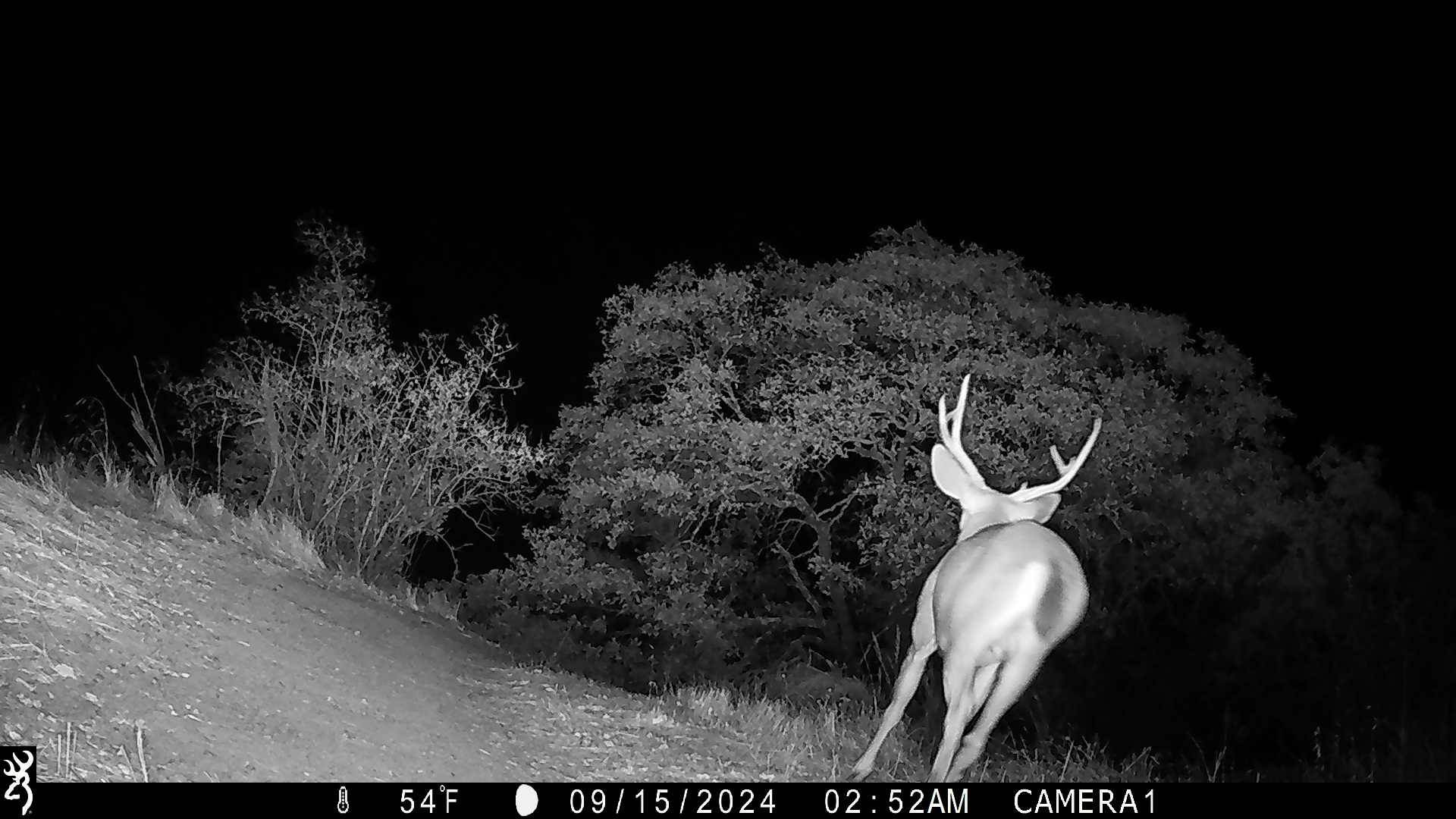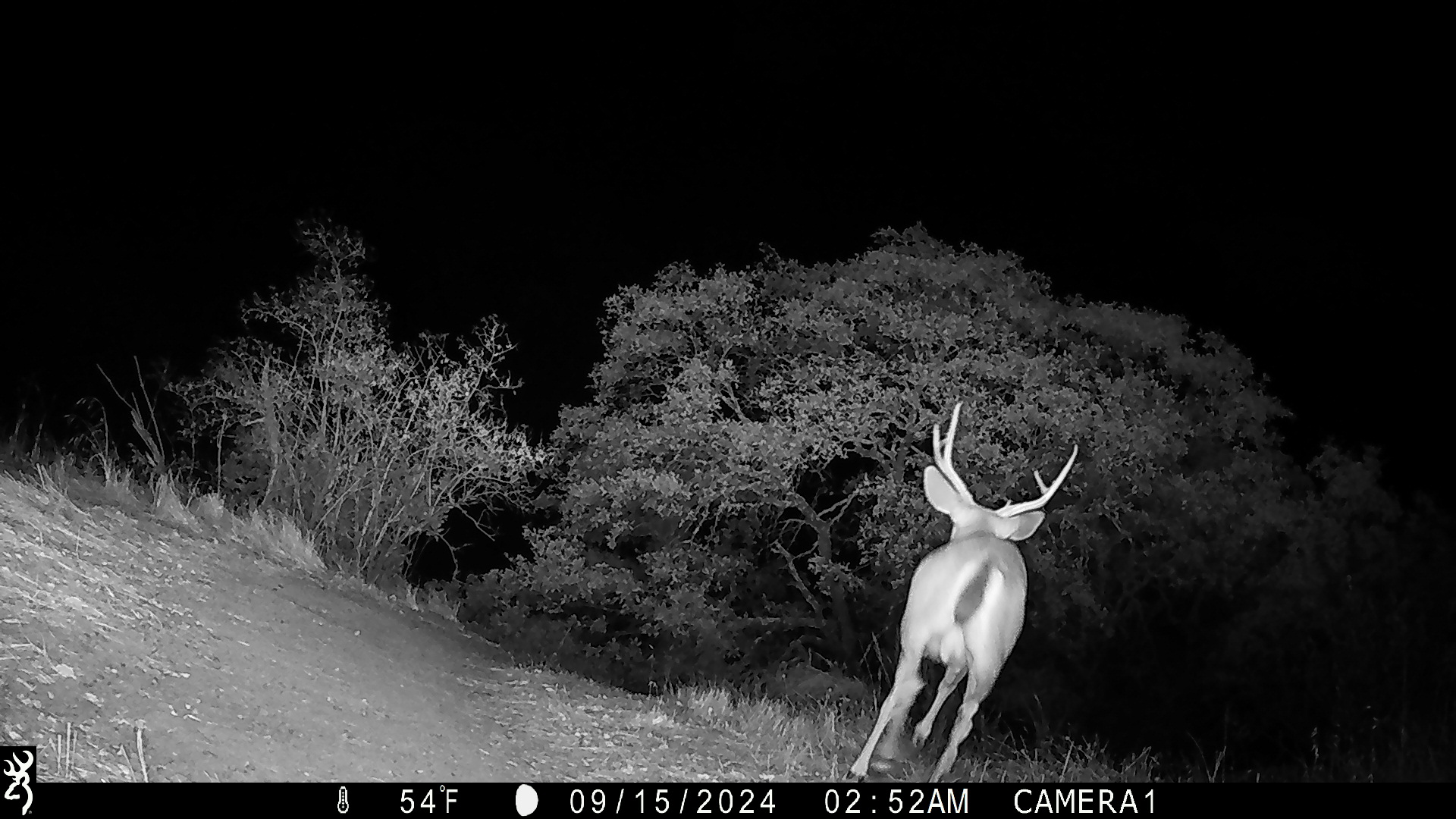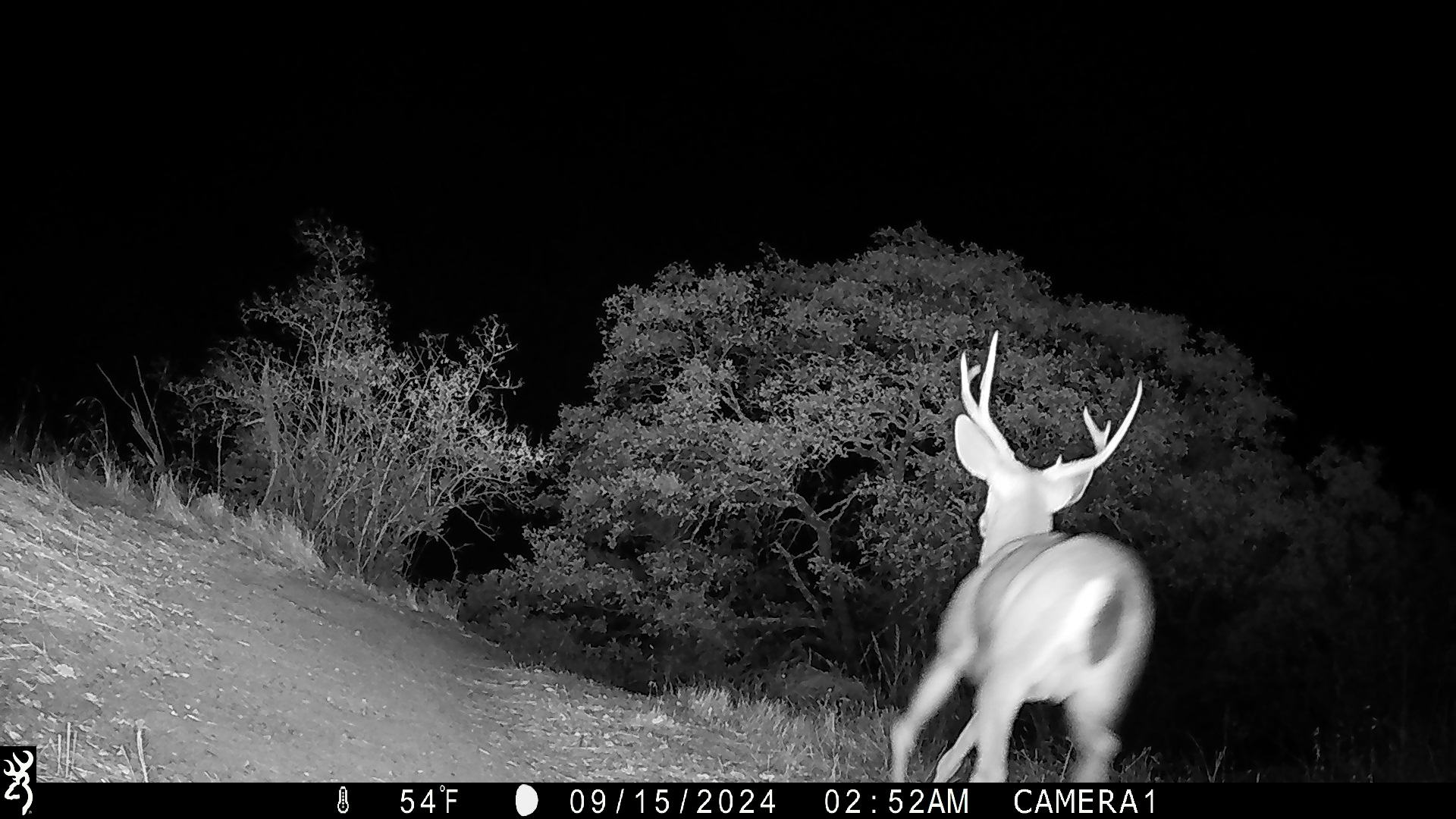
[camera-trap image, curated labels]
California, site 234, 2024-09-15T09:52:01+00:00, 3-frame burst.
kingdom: Animalia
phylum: Chordata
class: Mammalia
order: Artiodactyla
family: Cervidae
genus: Odocoileus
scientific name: Odocoileus hemionus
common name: mule deer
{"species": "mule deer (Odocoileus hemionus)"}